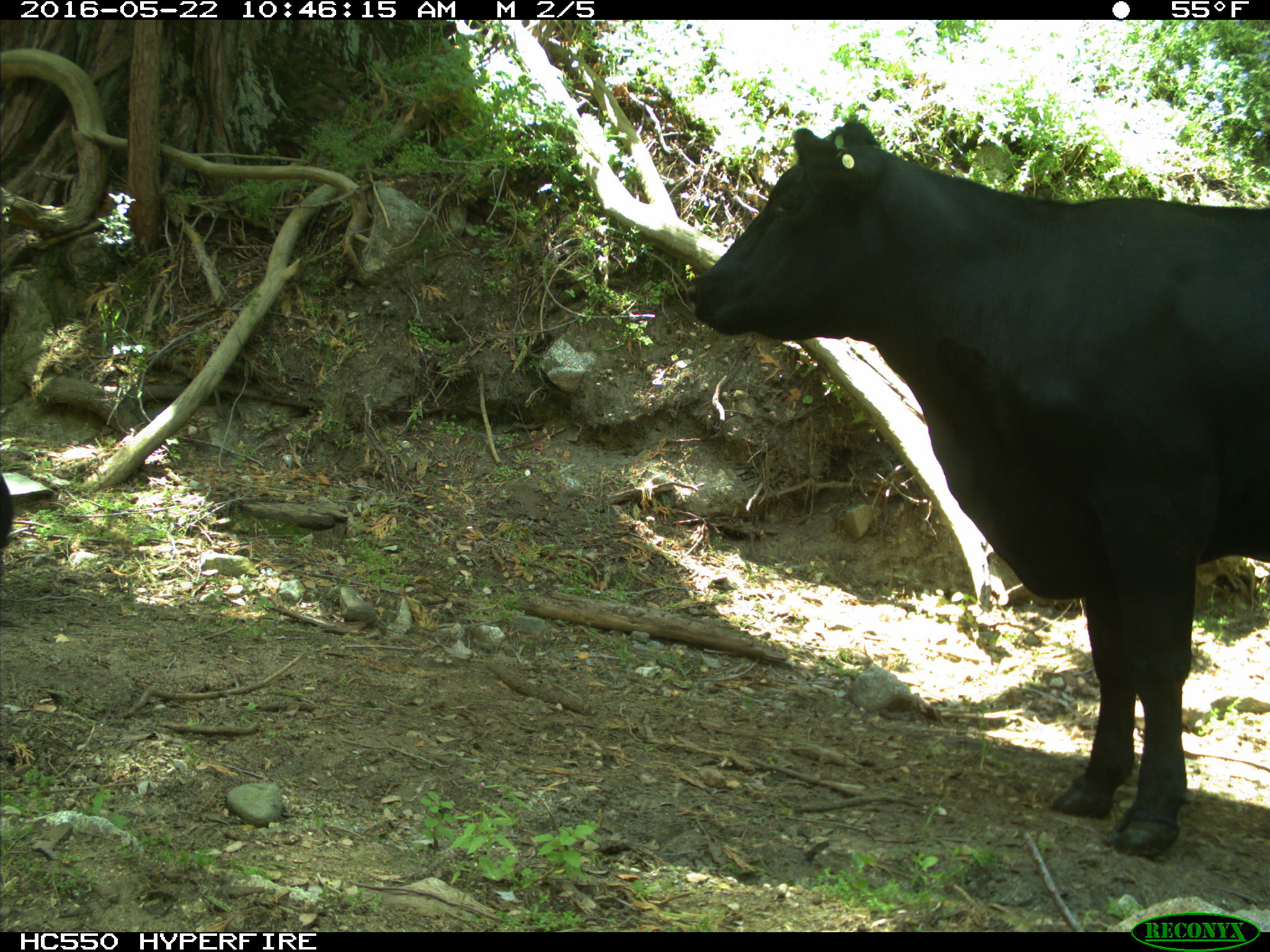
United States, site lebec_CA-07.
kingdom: Animalia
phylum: Chordata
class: Mammalia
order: Artiodactyla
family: Bovidae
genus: Bos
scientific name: Bos taurus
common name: domestic cow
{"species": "Bos taurus (domestic cow)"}